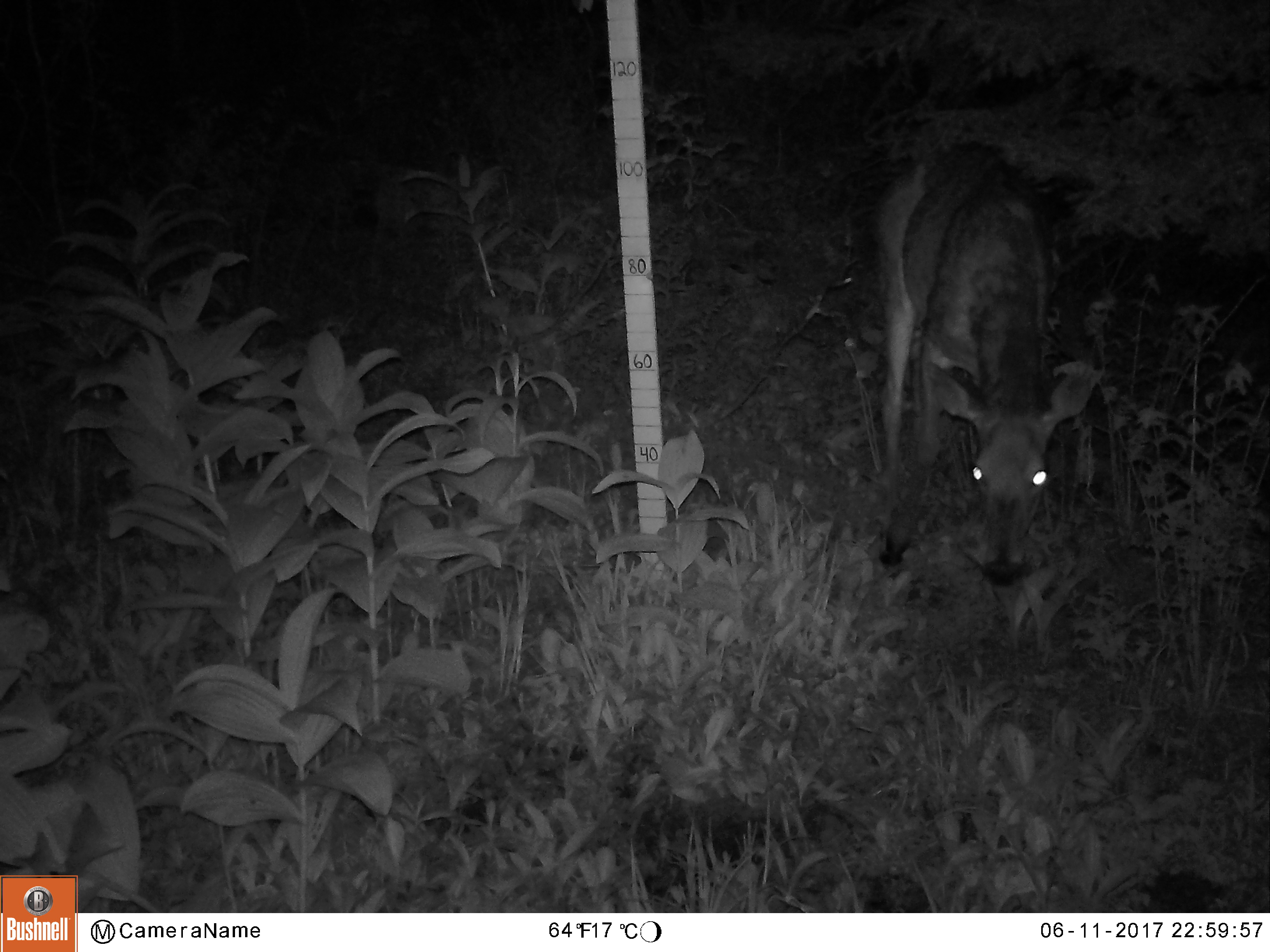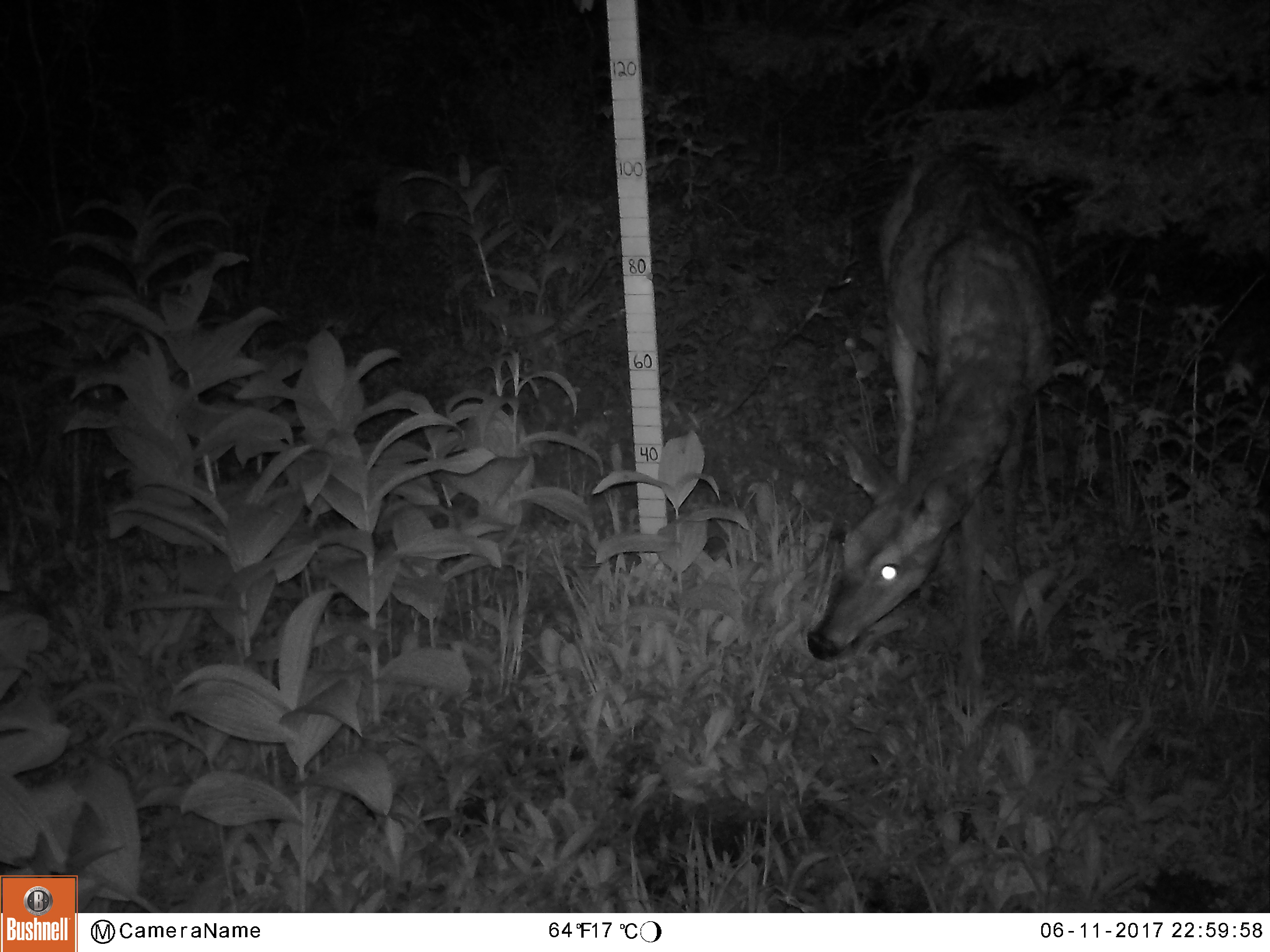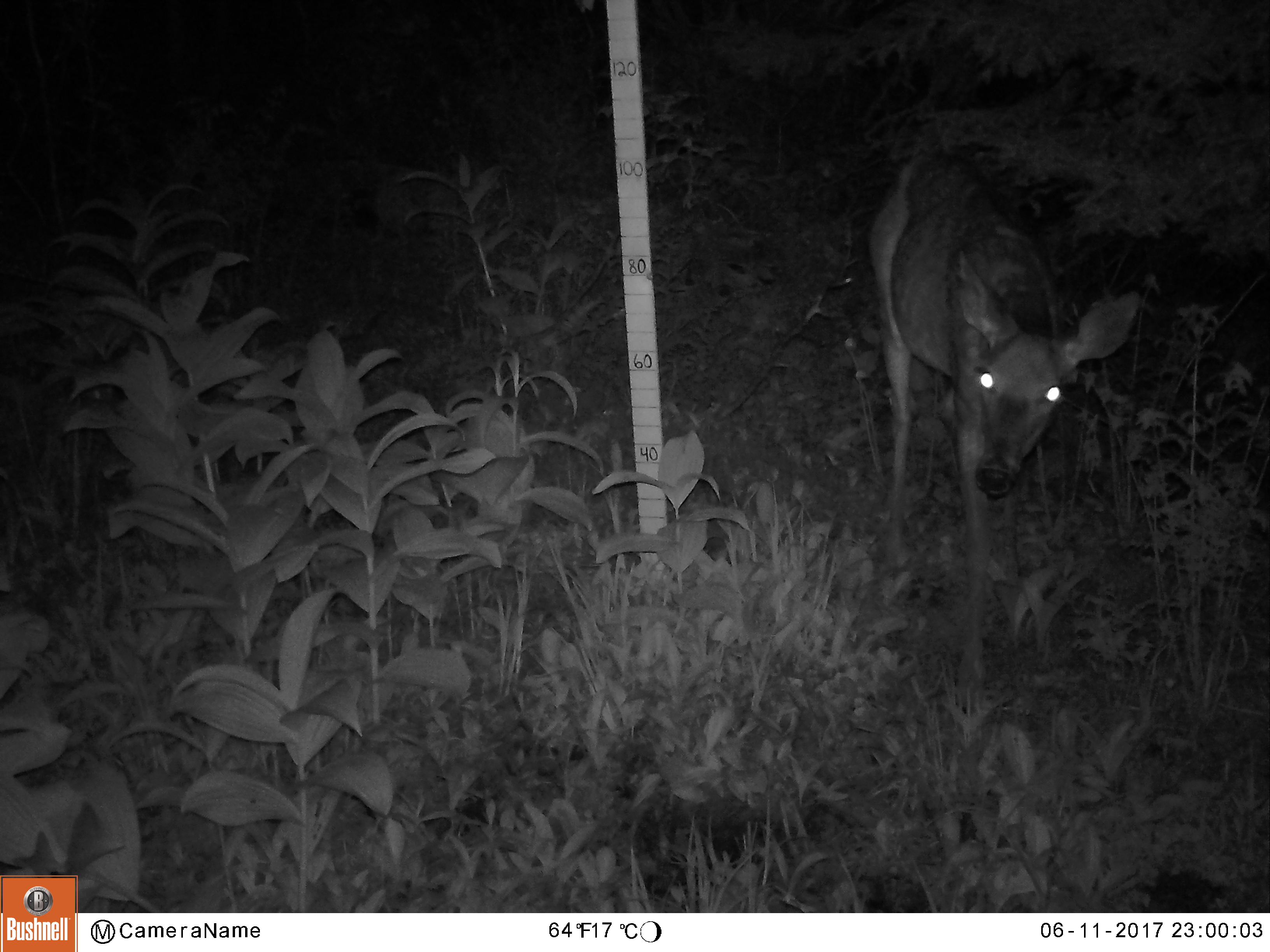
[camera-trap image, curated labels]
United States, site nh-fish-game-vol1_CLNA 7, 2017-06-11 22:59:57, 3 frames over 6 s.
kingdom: Animalia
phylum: Chordata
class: Mammalia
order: Artiodactyla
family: Cervidae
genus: Odocoileus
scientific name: Odocoileus virginianus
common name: white-tailed deer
White-tailed deer (Odocoileus virginianus).